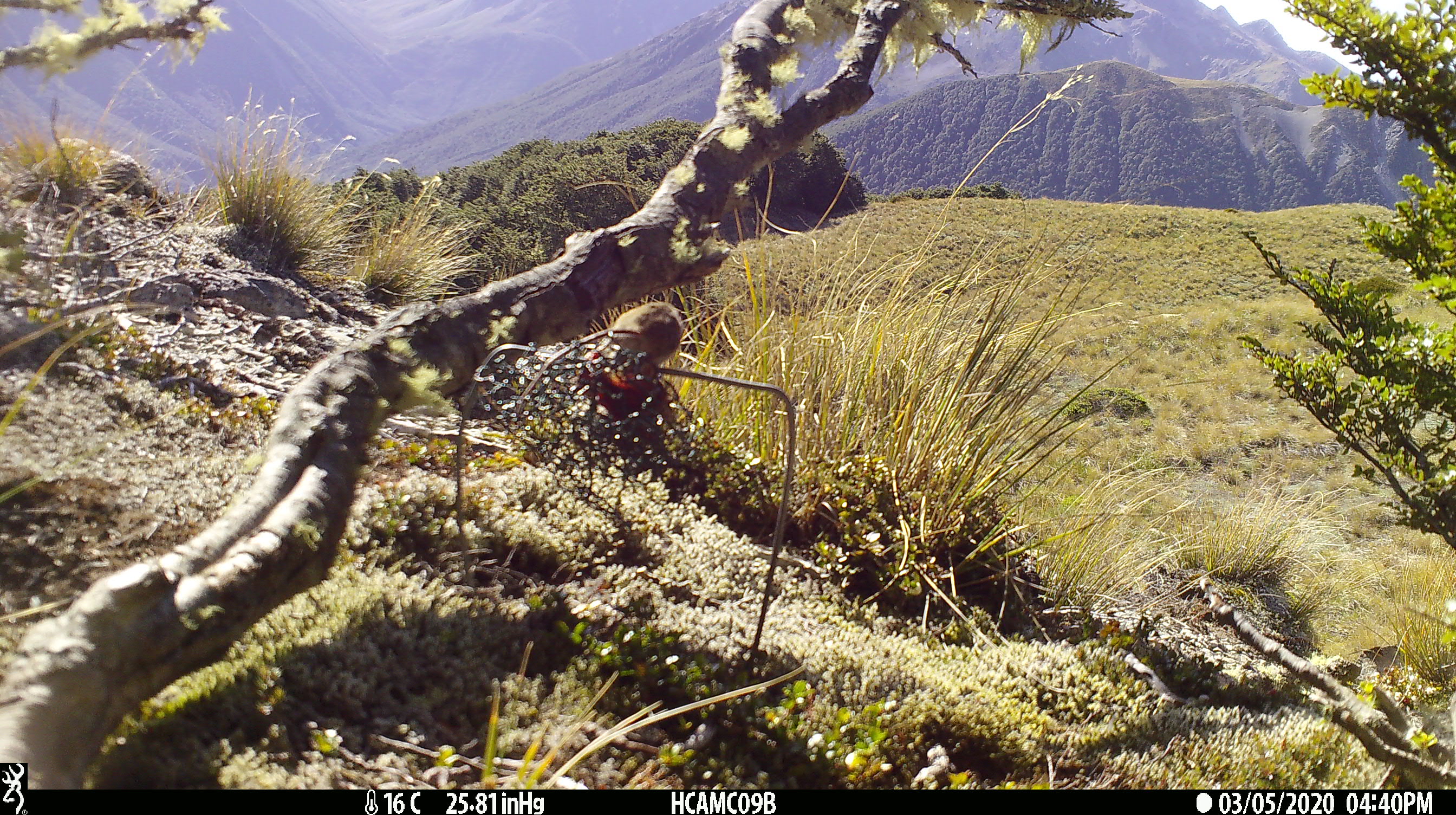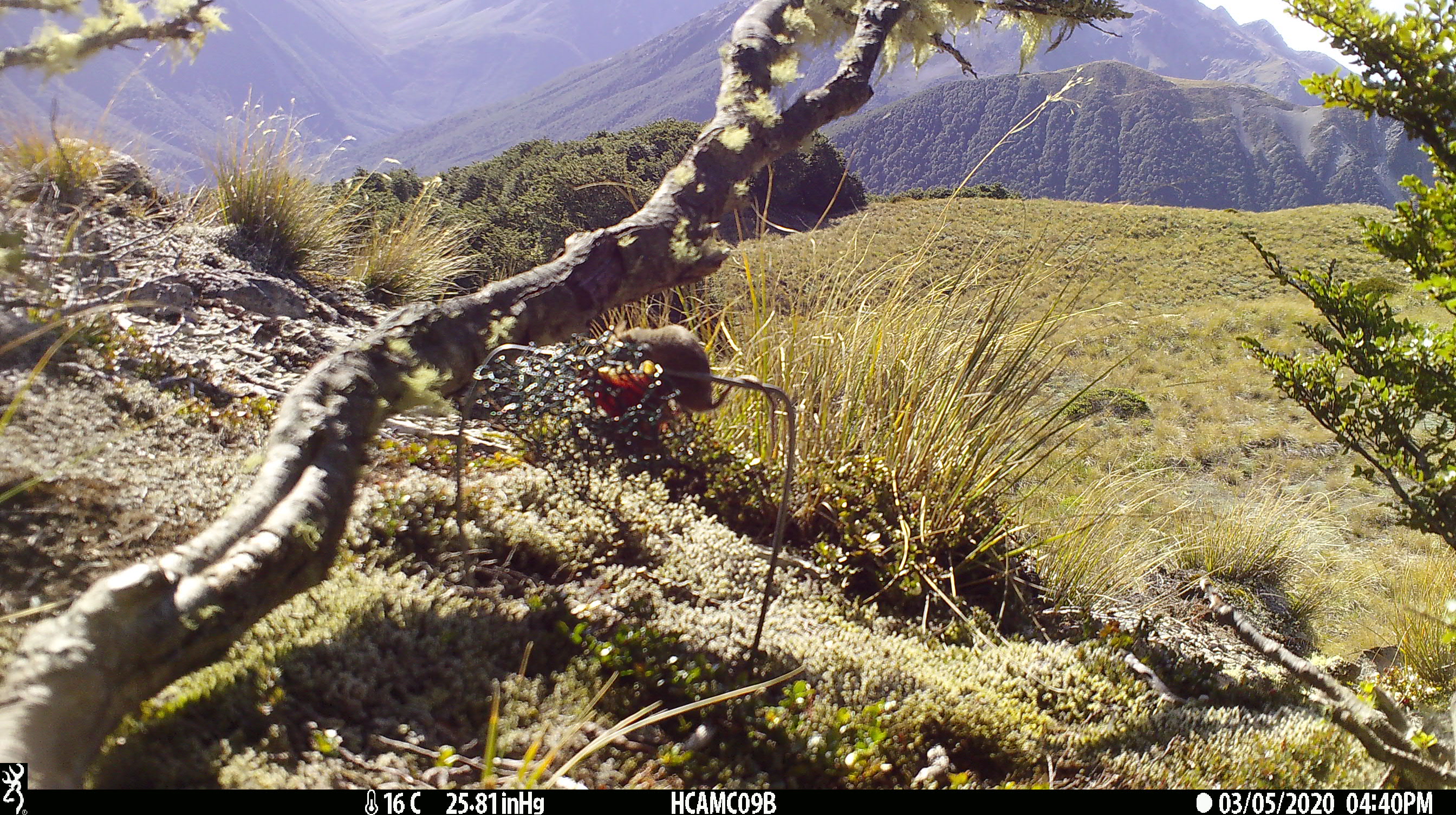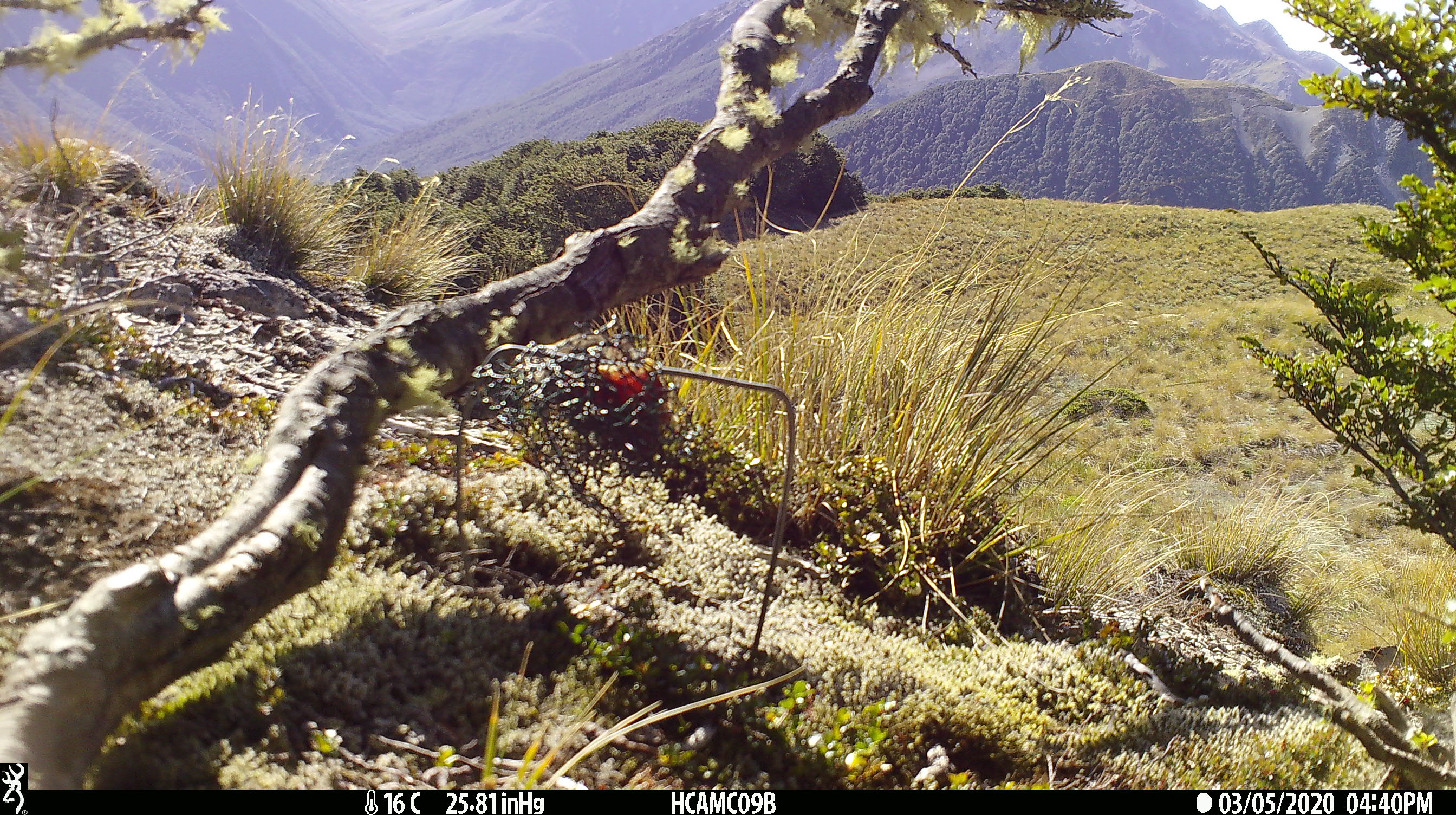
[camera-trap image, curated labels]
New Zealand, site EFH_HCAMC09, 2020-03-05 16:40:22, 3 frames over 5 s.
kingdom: Animalia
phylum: Chordata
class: Mammalia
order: Rodentia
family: Muridae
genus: Mus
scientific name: Mus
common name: mouse